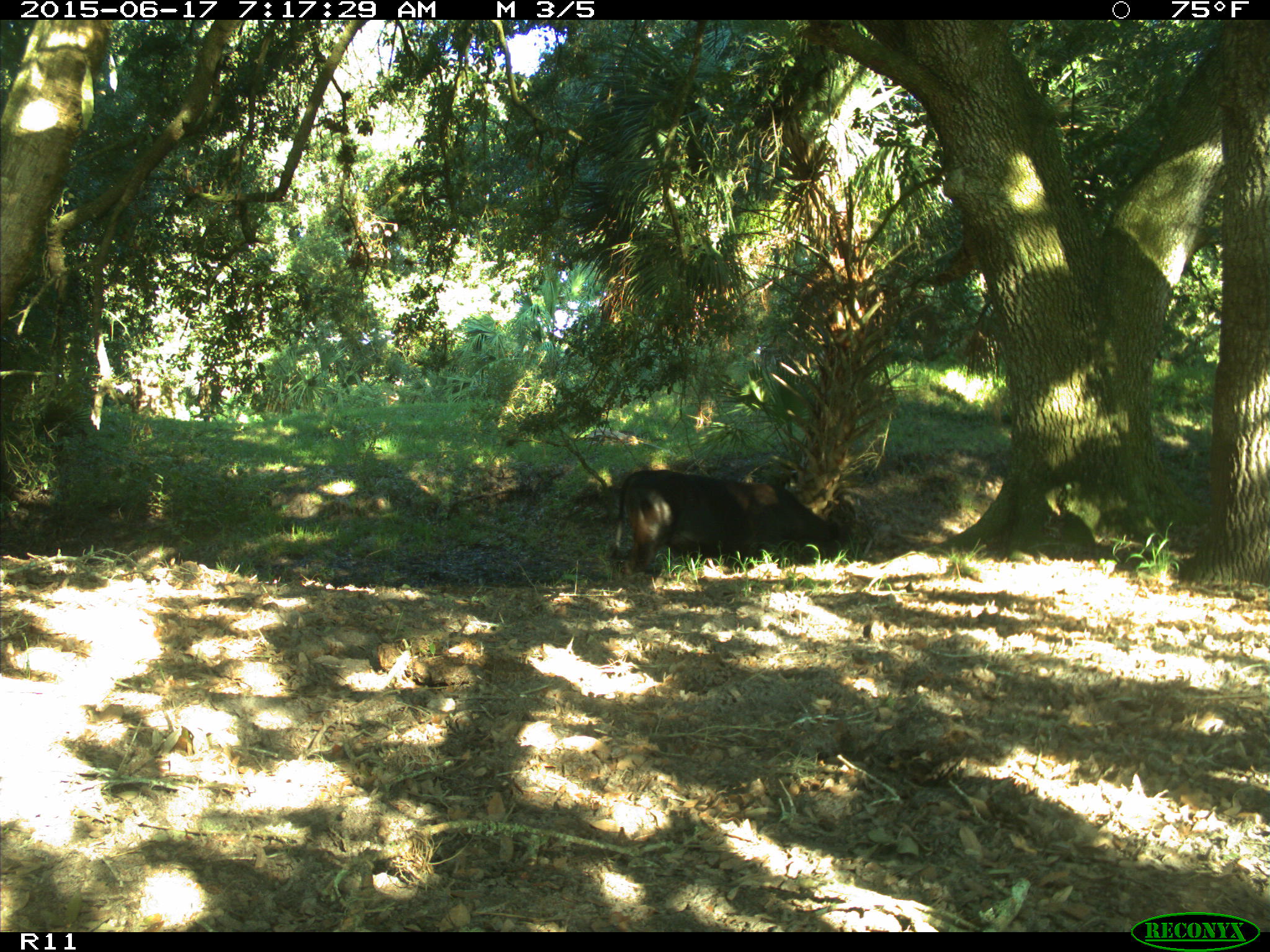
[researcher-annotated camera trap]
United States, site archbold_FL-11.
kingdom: Animalia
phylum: Chordata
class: Mammalia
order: Artiodactyla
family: Bovidae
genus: Bos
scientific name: Bos taurus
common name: domestic cow